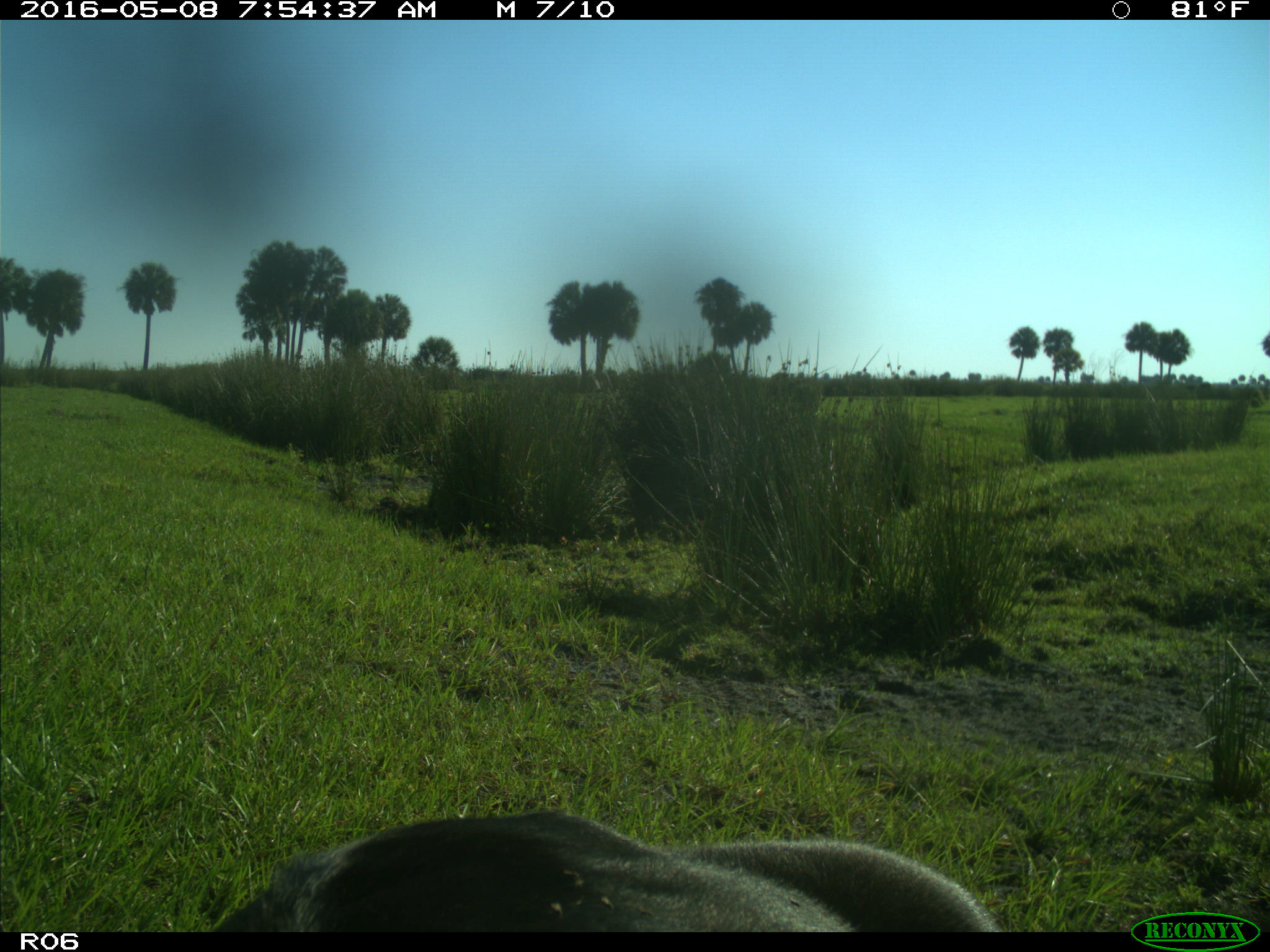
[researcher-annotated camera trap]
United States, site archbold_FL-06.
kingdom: Animalia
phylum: Chordata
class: Mammalia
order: Artiodactyla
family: Bovidae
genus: Bos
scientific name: Bos taurus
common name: domestic cow